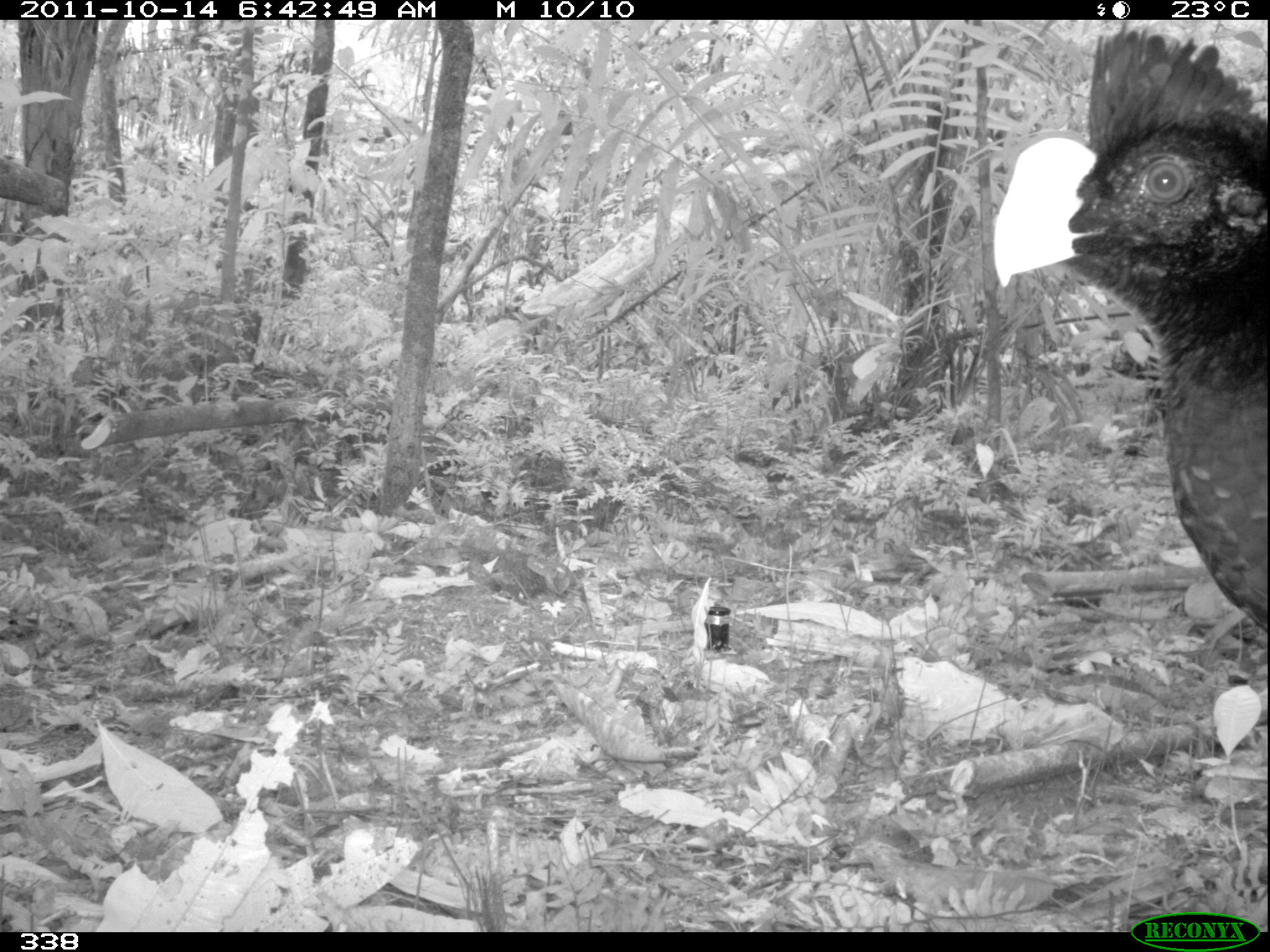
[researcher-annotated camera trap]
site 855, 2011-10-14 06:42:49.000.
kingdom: Animalia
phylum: Chordata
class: Aves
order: Galliformes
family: Cracidae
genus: Mitu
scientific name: Mitu tuberosum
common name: razor-billed curassow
Mitu tuberosum (razor-billed curassow).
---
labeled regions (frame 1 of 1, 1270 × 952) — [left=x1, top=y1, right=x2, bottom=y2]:
mitu tuberosum: [left=991, top=20, right=1268, bottom=627]